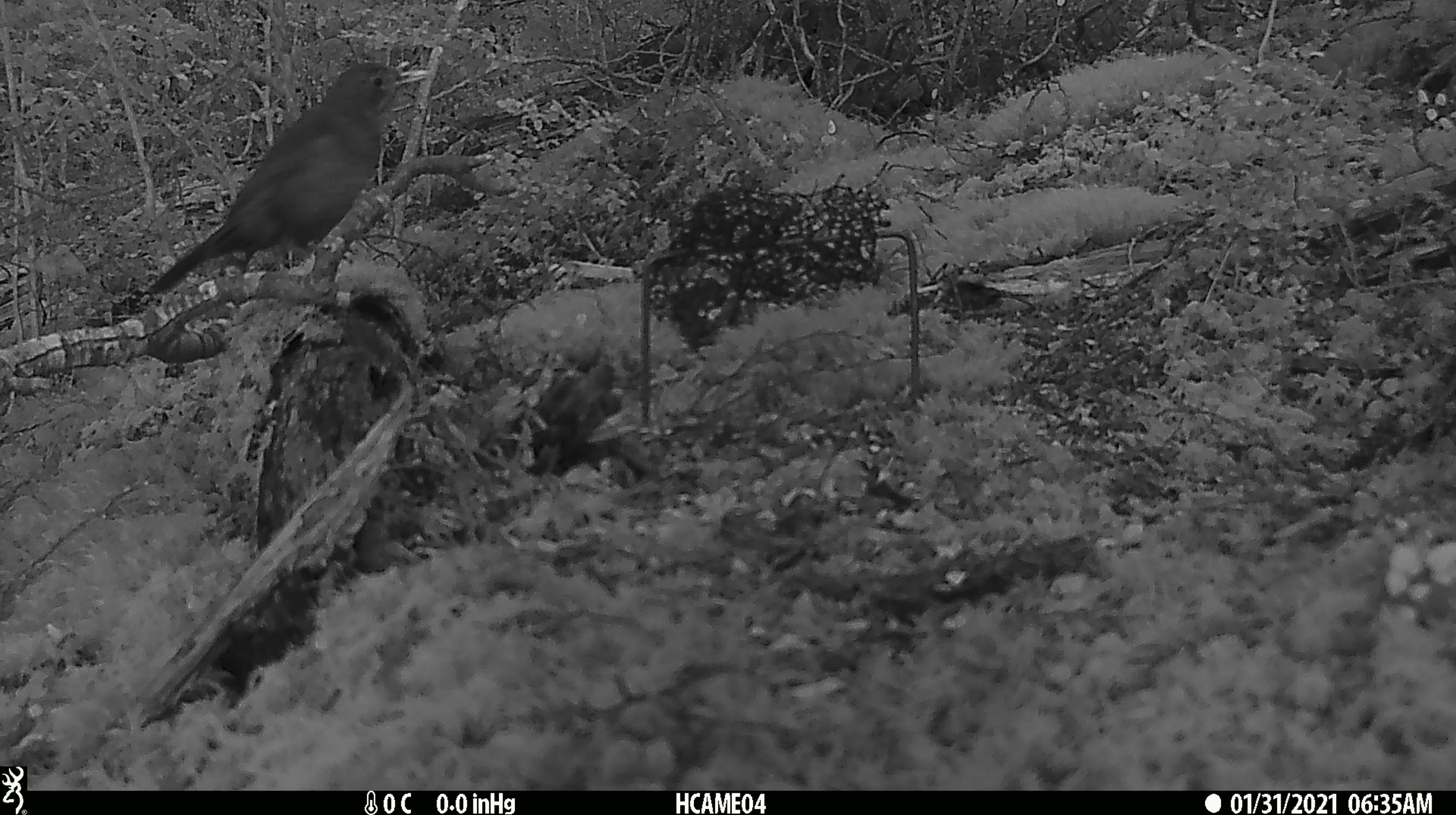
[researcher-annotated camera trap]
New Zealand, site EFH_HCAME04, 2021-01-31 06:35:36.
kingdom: Animalia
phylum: Chordata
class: Aves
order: Passeriformes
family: Turdidae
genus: Turdus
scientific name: Turdus merula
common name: eurasian blackbird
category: blackbird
Blackbird (eurasian blackbird) (Turdus merula).